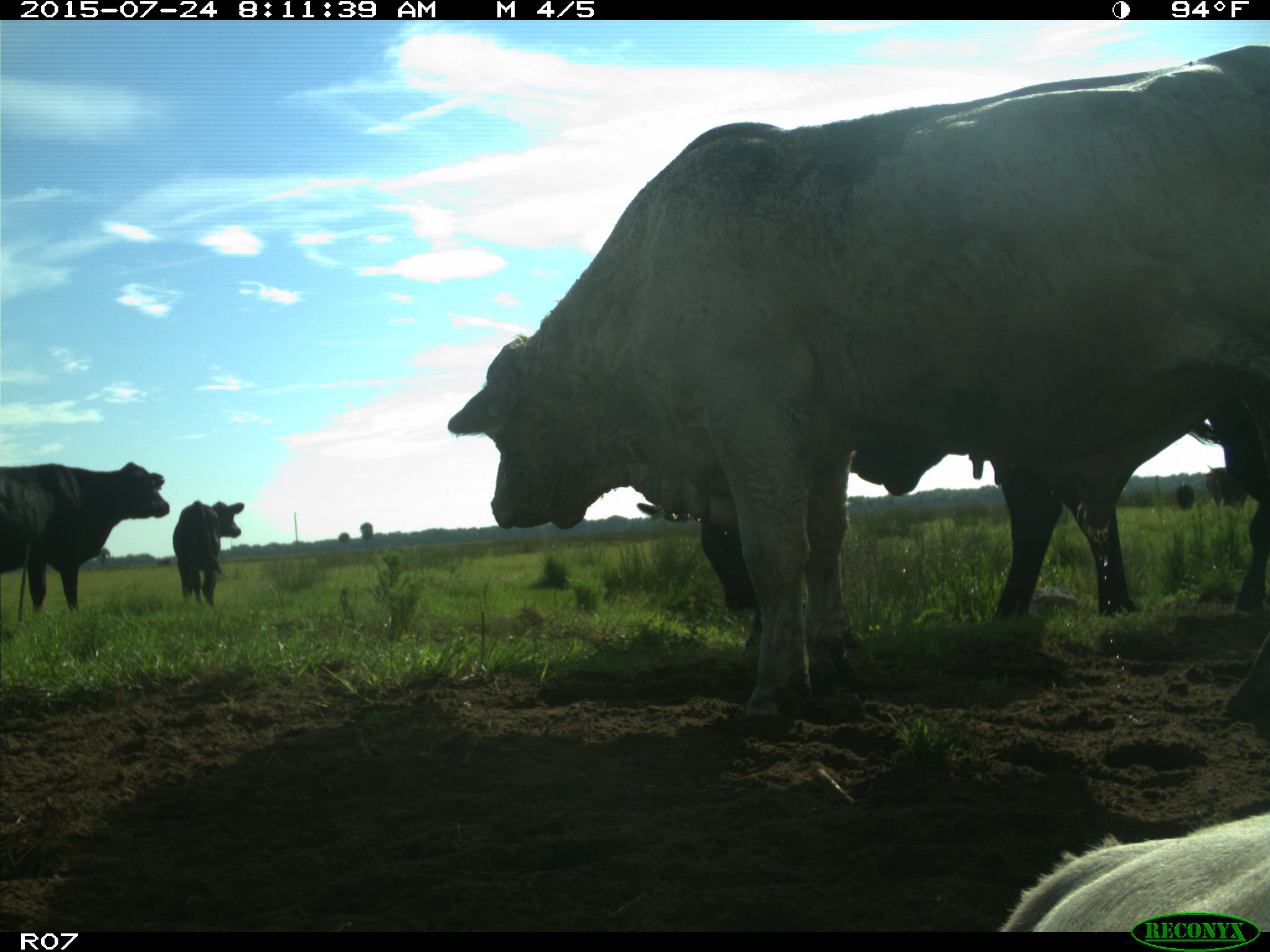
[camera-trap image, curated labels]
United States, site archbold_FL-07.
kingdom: Animalia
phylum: Chordata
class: Mammalia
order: Artiodactyla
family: Bovidae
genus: Bos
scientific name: Bos taurus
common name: domestic cow